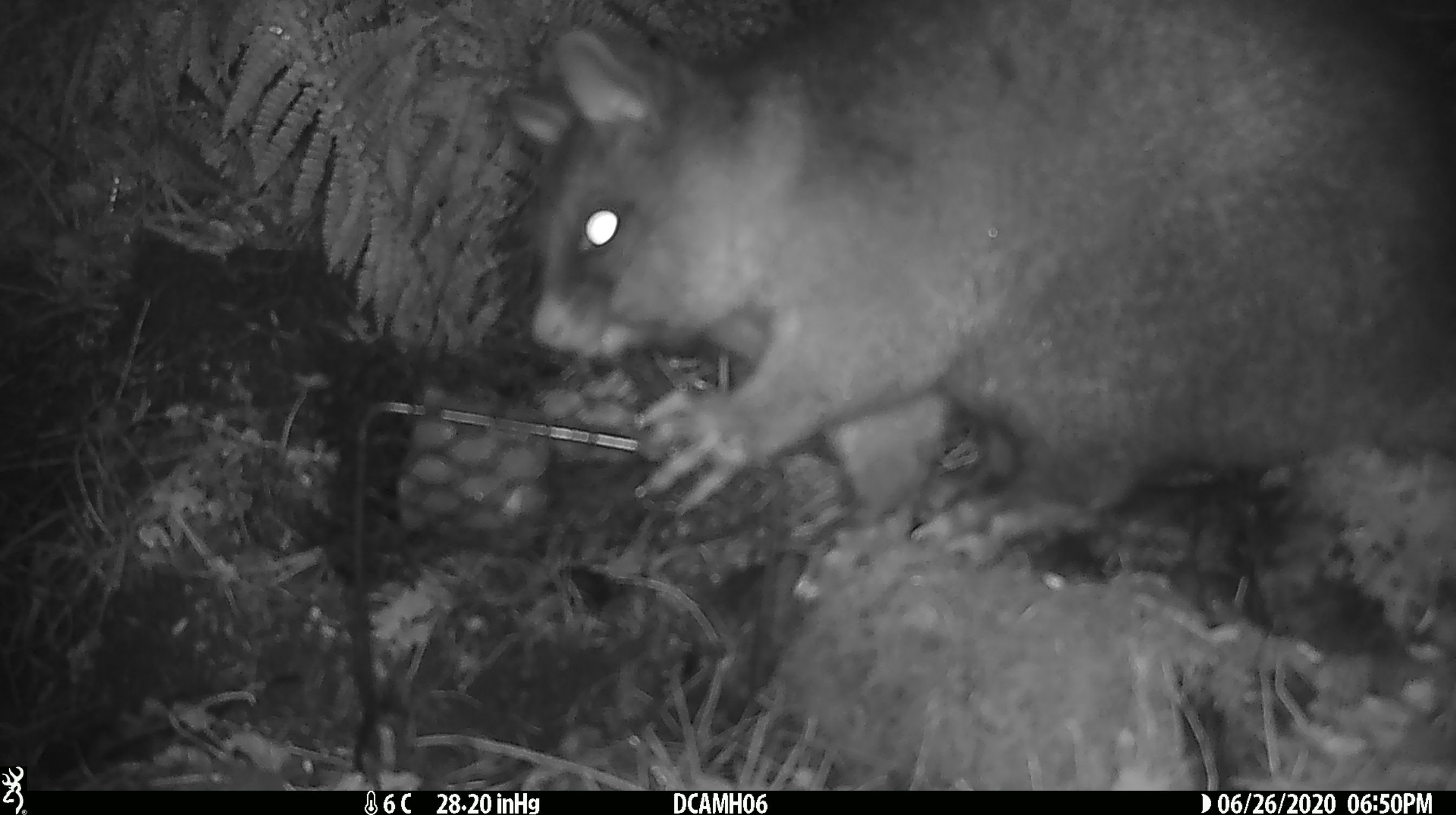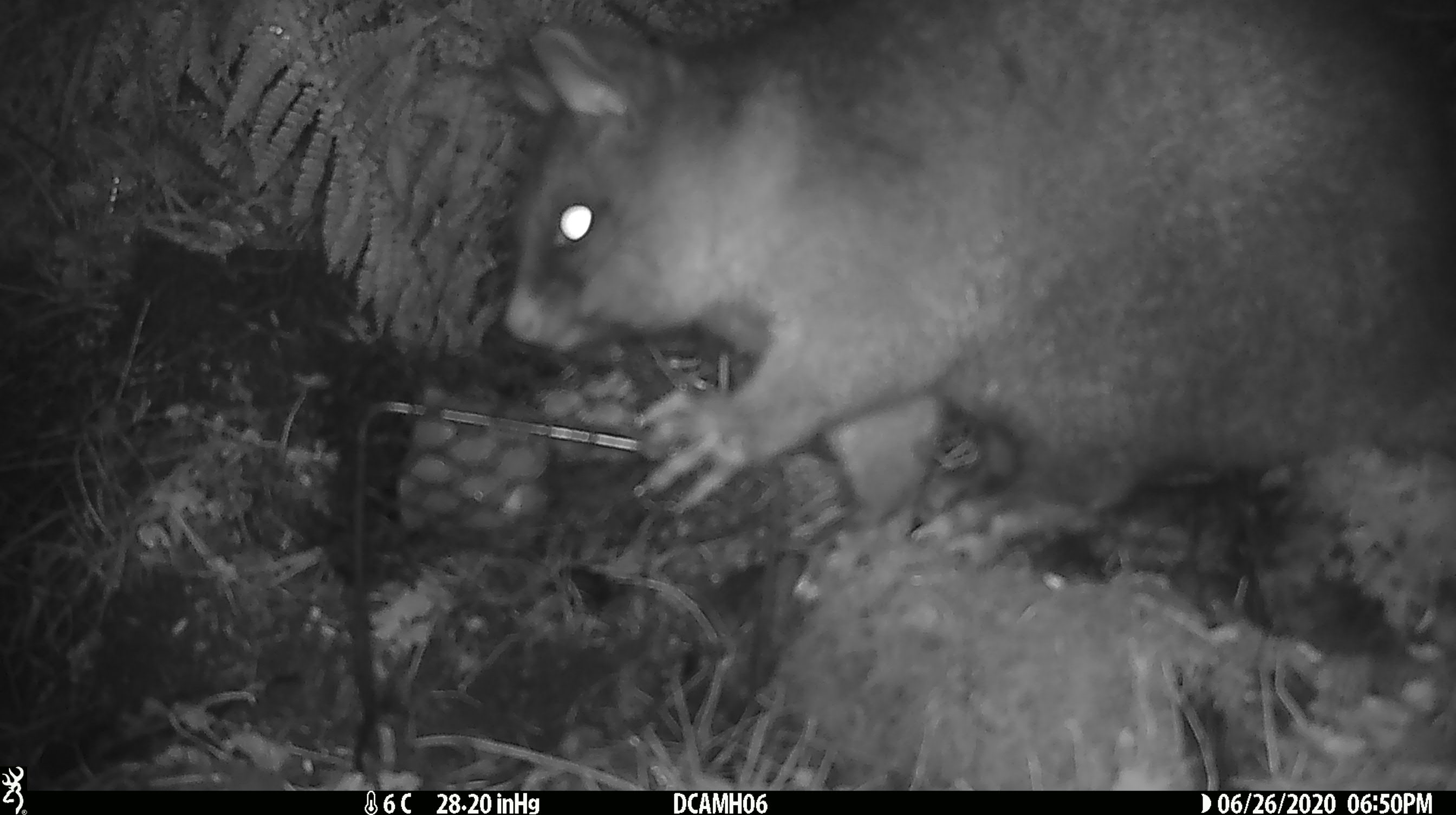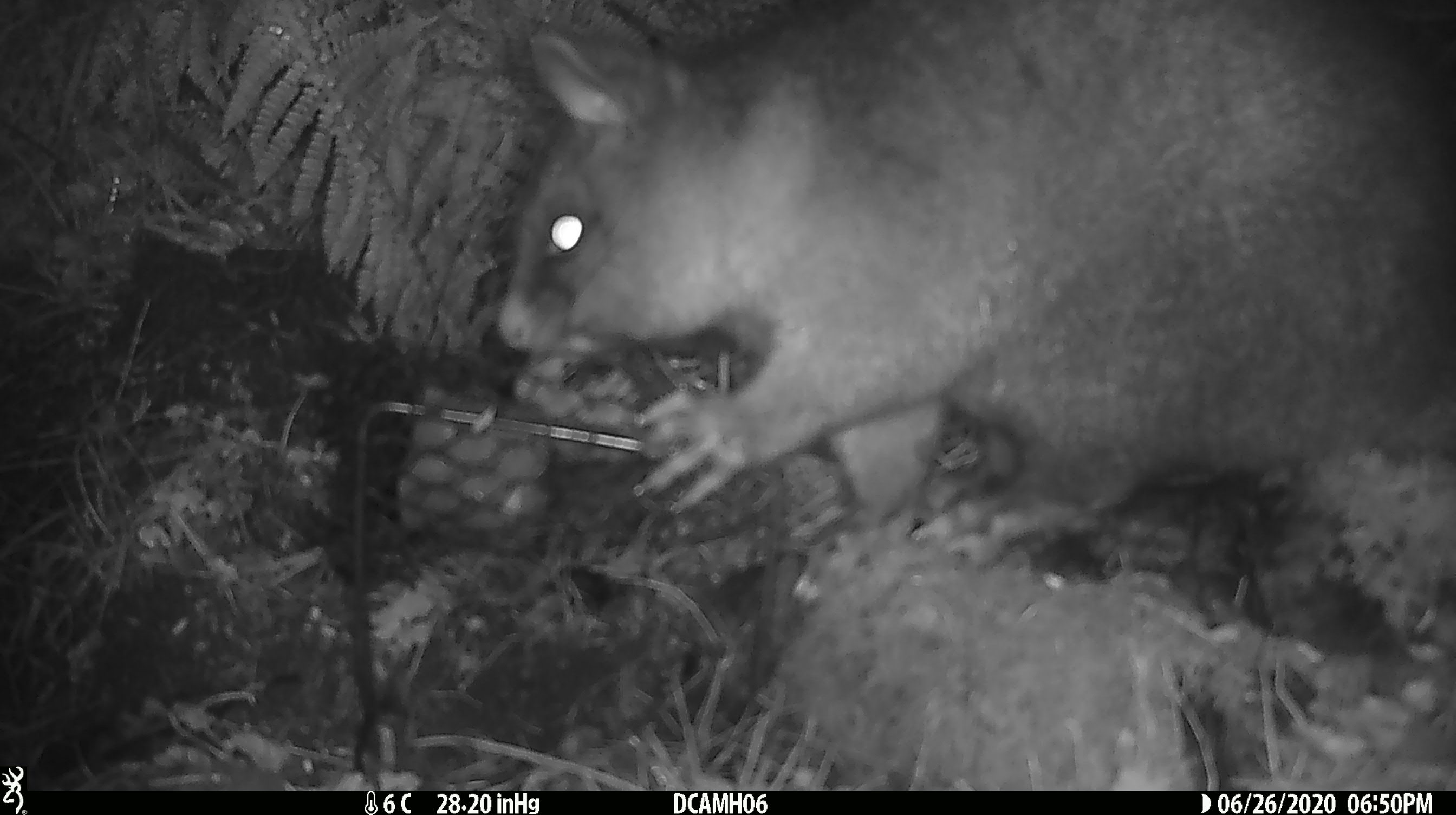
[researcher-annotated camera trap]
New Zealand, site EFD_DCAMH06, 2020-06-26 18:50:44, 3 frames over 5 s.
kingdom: Animalia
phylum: Chordata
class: Mammalia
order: Diprotodontia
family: Phalangeridae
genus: Trichosurus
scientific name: Trichosurus vulpecula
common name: common brushtail possum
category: possum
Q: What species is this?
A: Possum (common brushtail possum) (Trichosurus vulpecula).